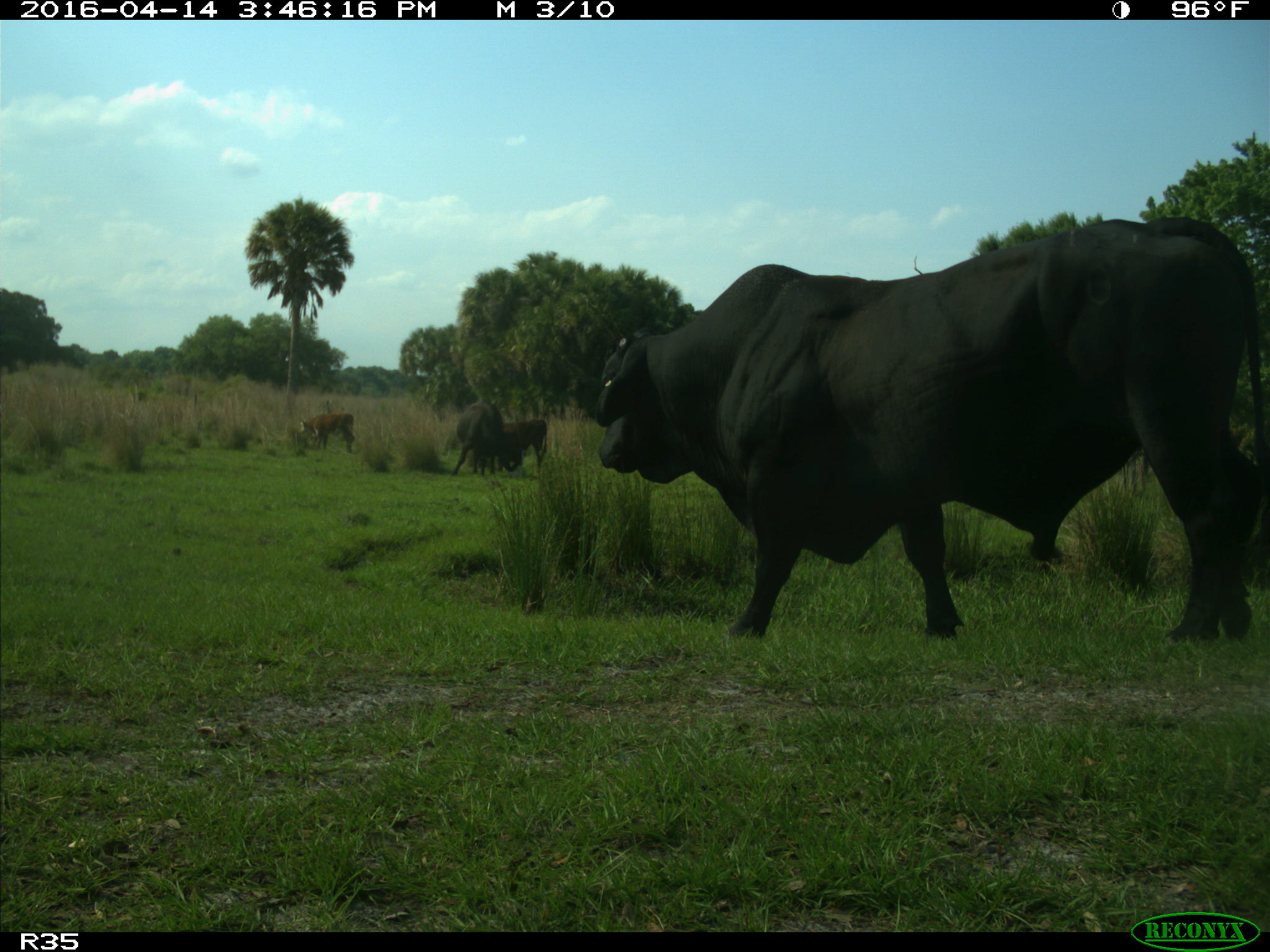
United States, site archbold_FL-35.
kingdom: Animalia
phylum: Chordata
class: Mammalia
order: Artiodactyla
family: Bovidae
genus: Bos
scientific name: Bos taurus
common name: domestic cow